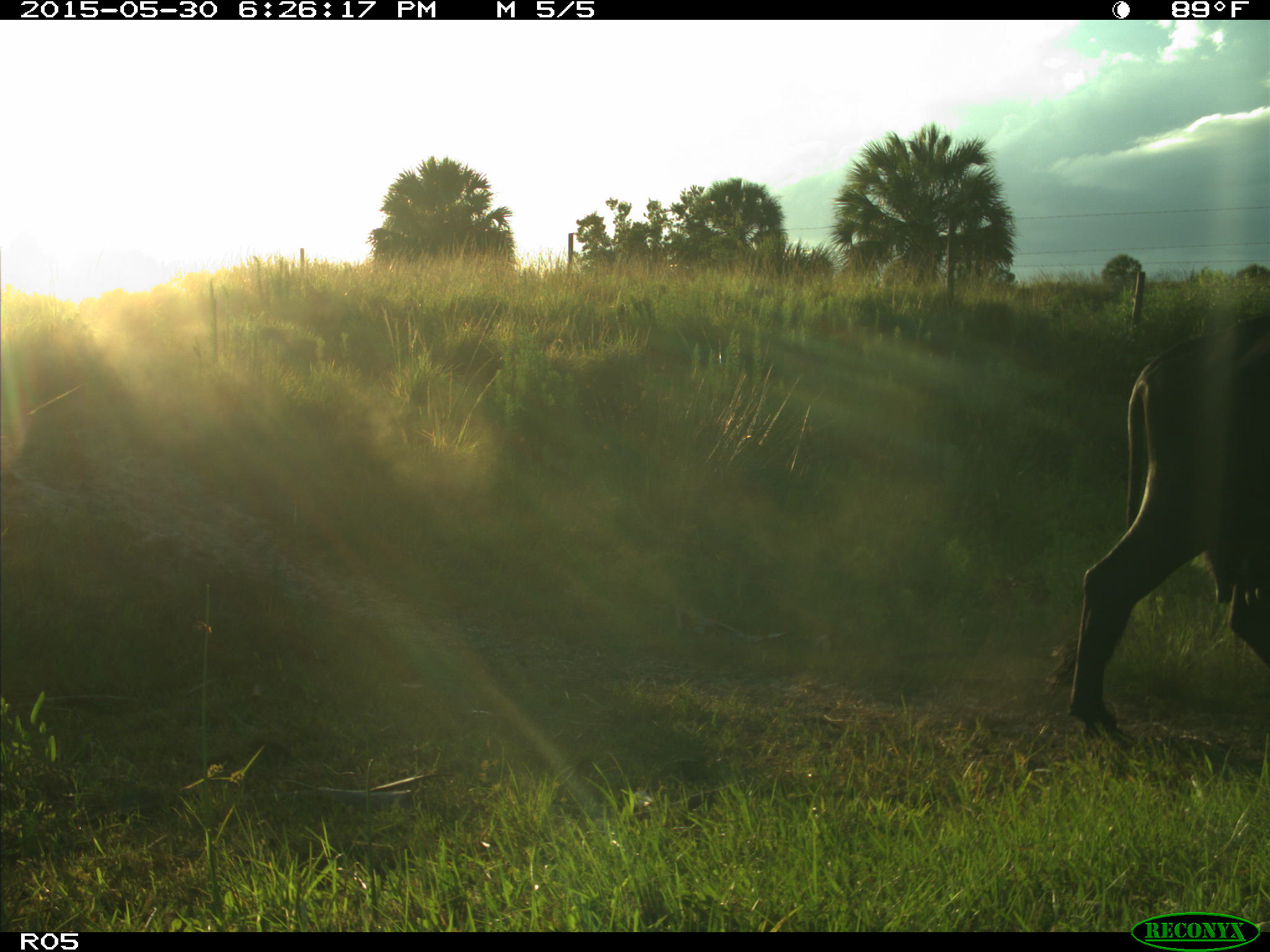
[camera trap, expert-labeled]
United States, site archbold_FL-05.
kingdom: Animalia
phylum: Chordata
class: Mammalia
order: Artiodactyla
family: Bovidae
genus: Bos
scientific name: Bos taurus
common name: domestic cow